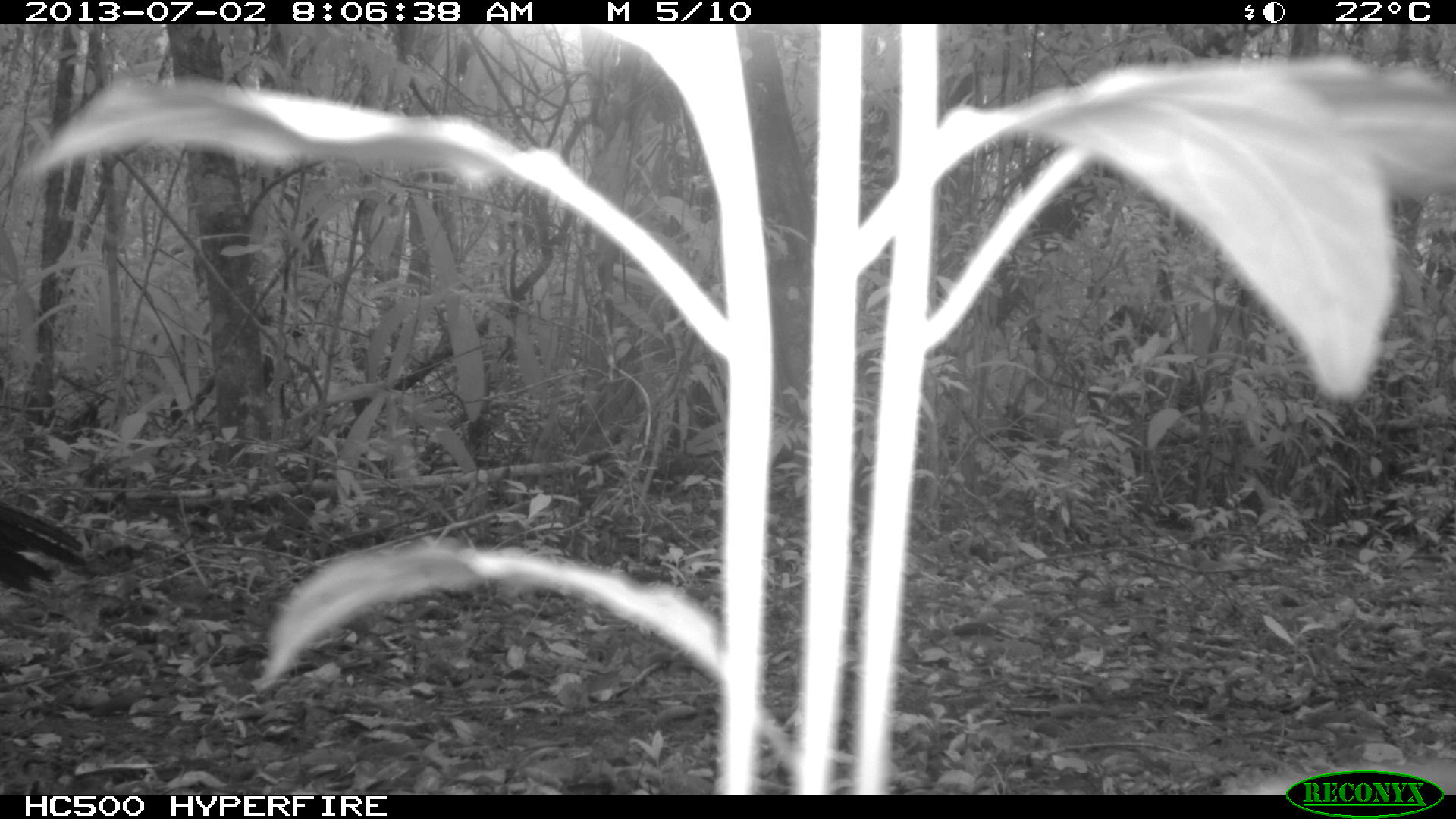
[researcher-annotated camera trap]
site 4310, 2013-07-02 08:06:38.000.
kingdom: Animalia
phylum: Chordata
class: Aves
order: Galliformes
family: Cracidae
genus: Crax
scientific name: Crax rubra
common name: great curassow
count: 2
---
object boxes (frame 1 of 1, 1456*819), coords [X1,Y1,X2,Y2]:
crax rubra: [0,503,83,596]